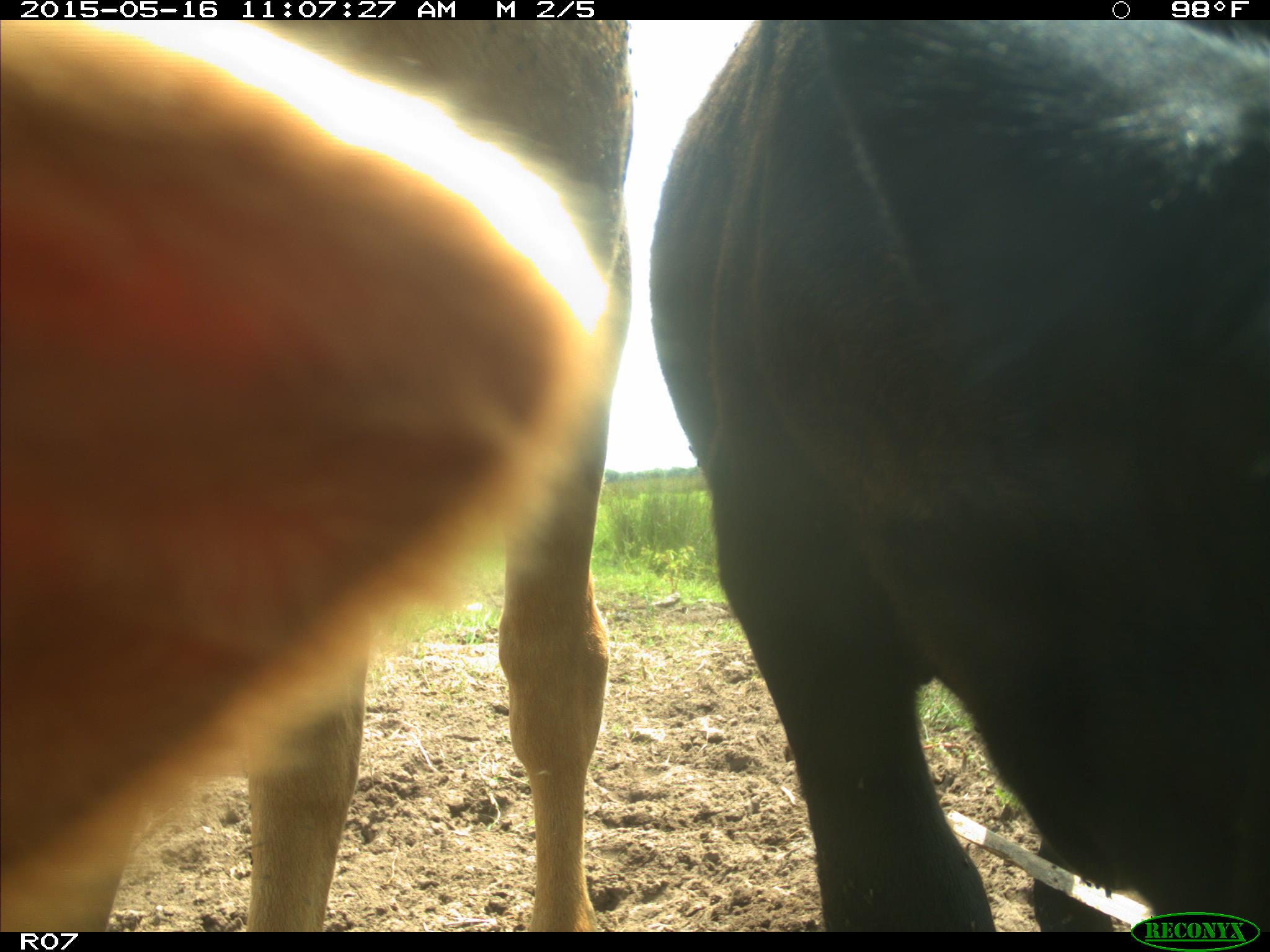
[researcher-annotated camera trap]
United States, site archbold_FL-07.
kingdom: Animalia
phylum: Chordata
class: Mammalia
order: Artiodactyla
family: Bovidae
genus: Bos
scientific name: Bos taurus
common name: domestic cow